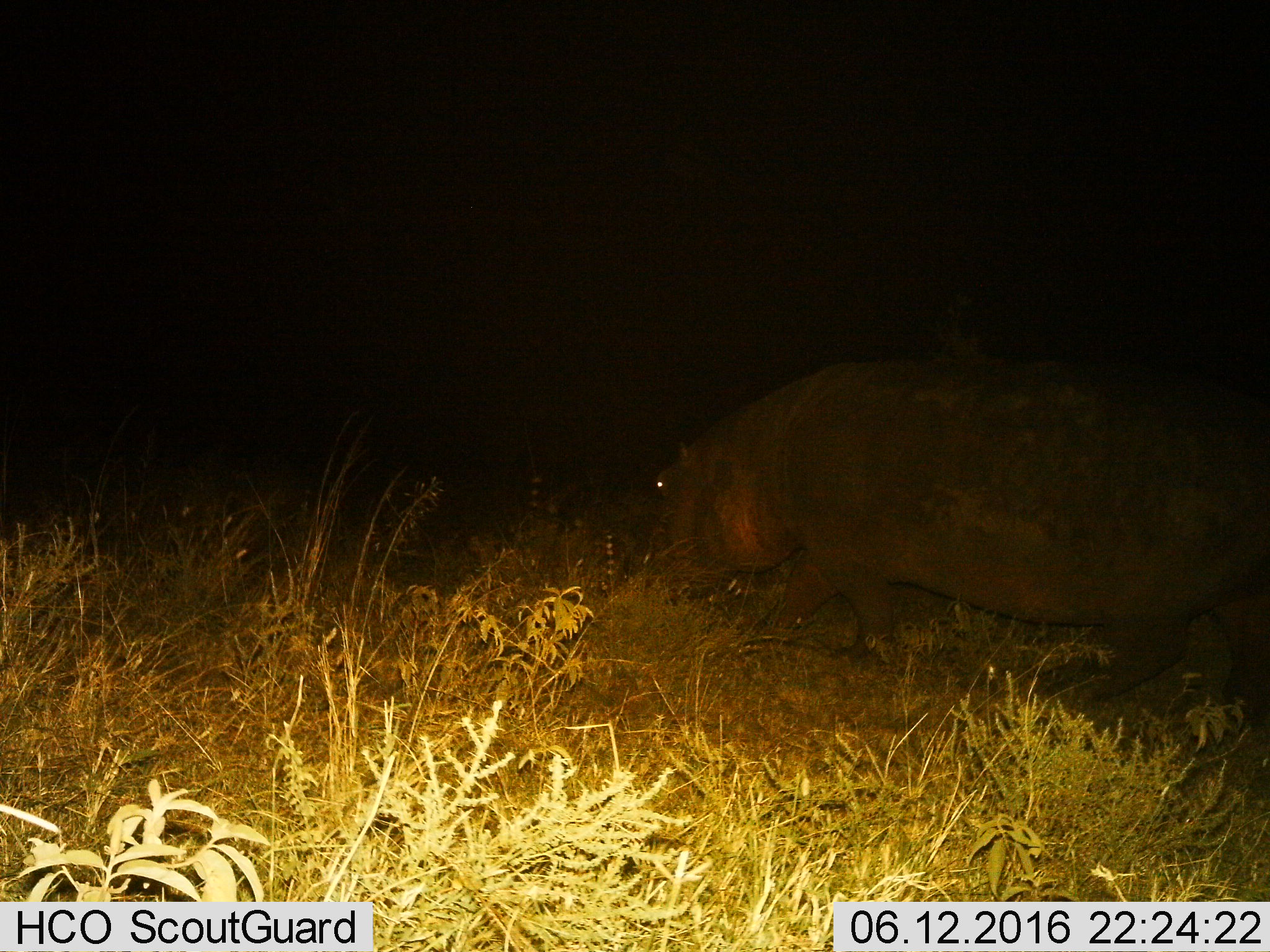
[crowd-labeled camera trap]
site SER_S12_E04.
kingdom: Animalia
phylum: Chordata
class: Mammalia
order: Artiodactyla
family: Hippopotamidae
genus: Hippopotamus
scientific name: Hippopotamus amphibius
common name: hippopotamus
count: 1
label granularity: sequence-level